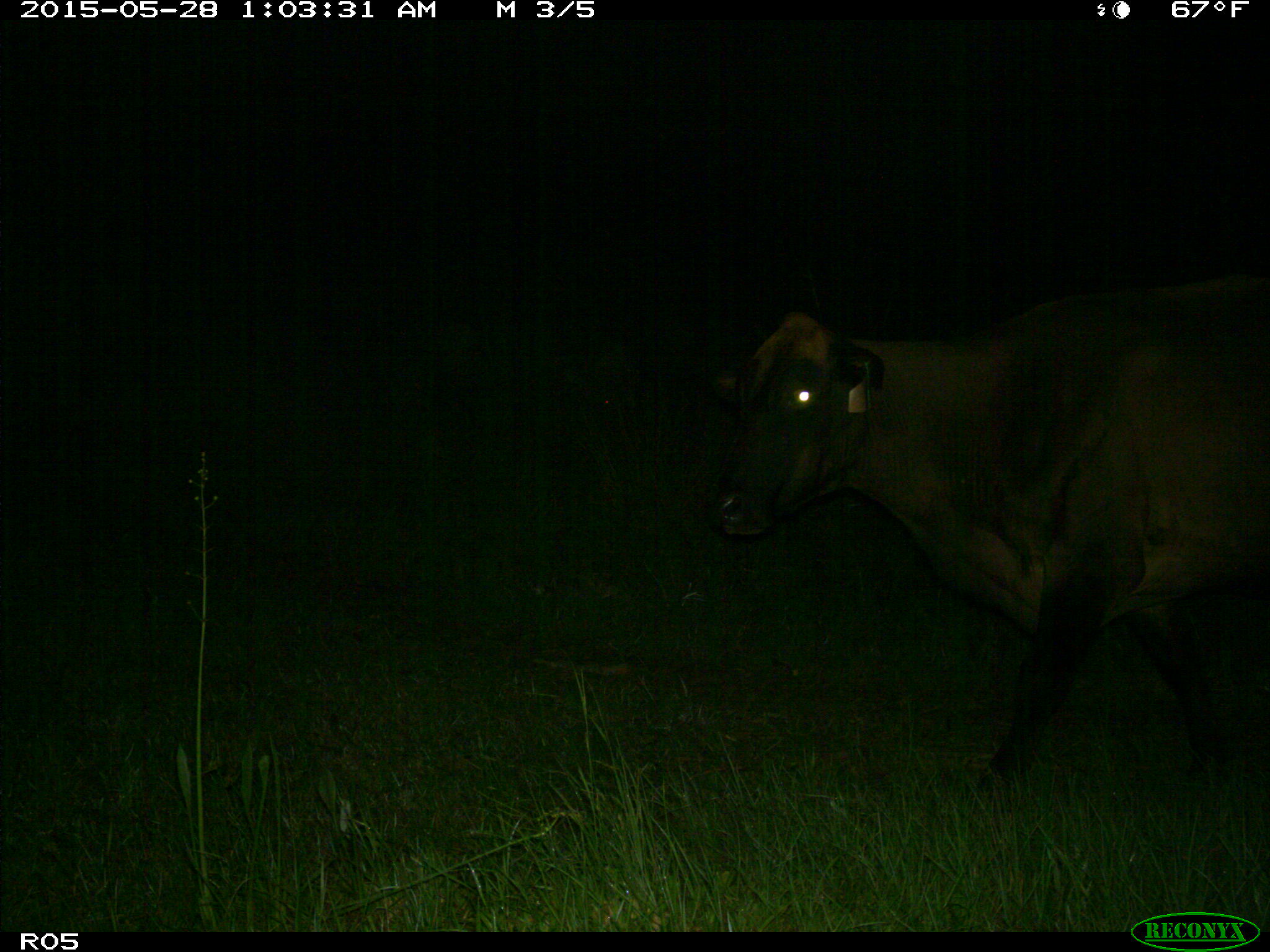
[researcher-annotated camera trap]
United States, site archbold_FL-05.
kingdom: Animalia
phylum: Chordata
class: Mammalia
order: Artiodactyla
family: Bovidae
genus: Bos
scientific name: Bos taurus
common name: domestic cow